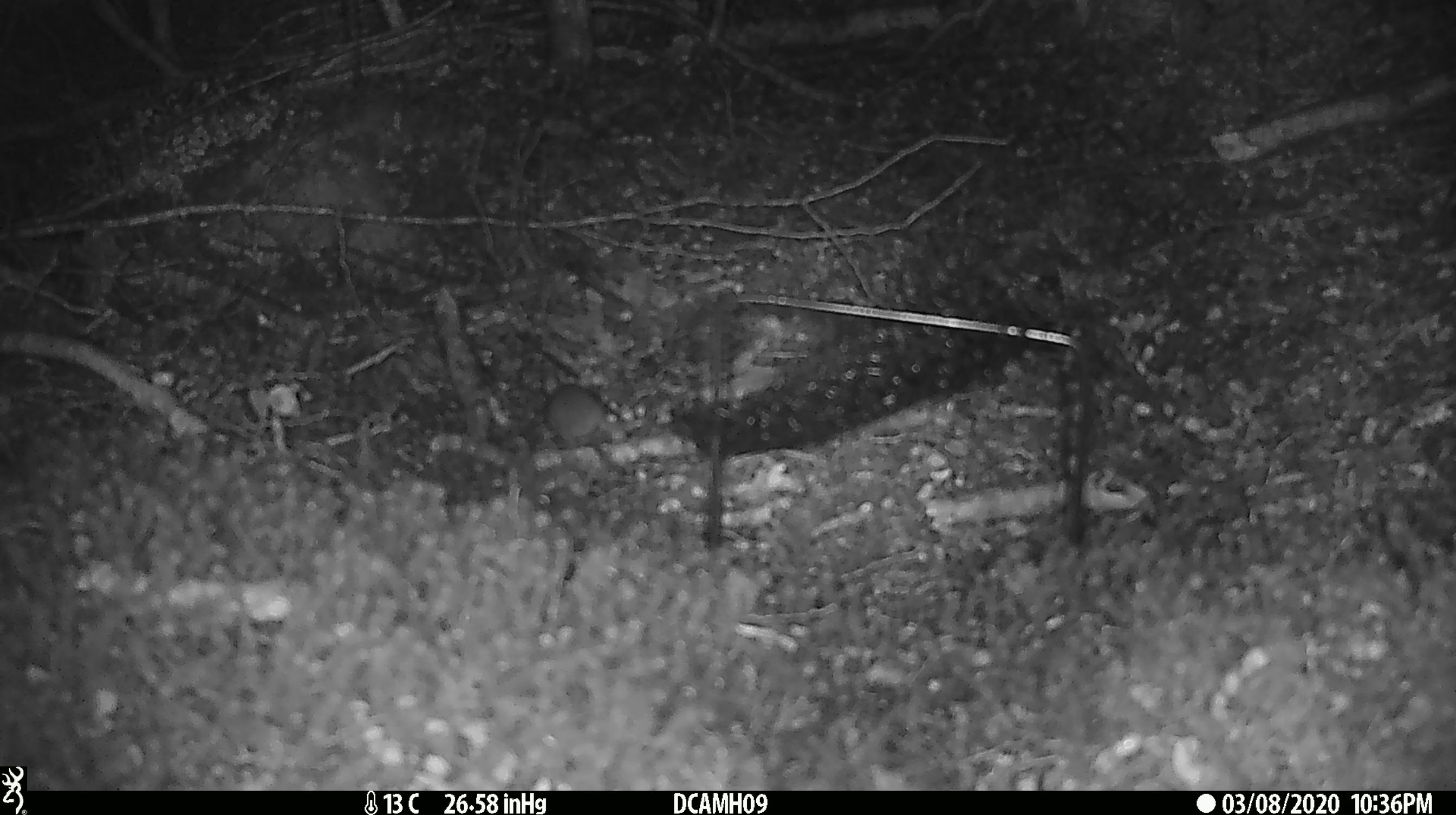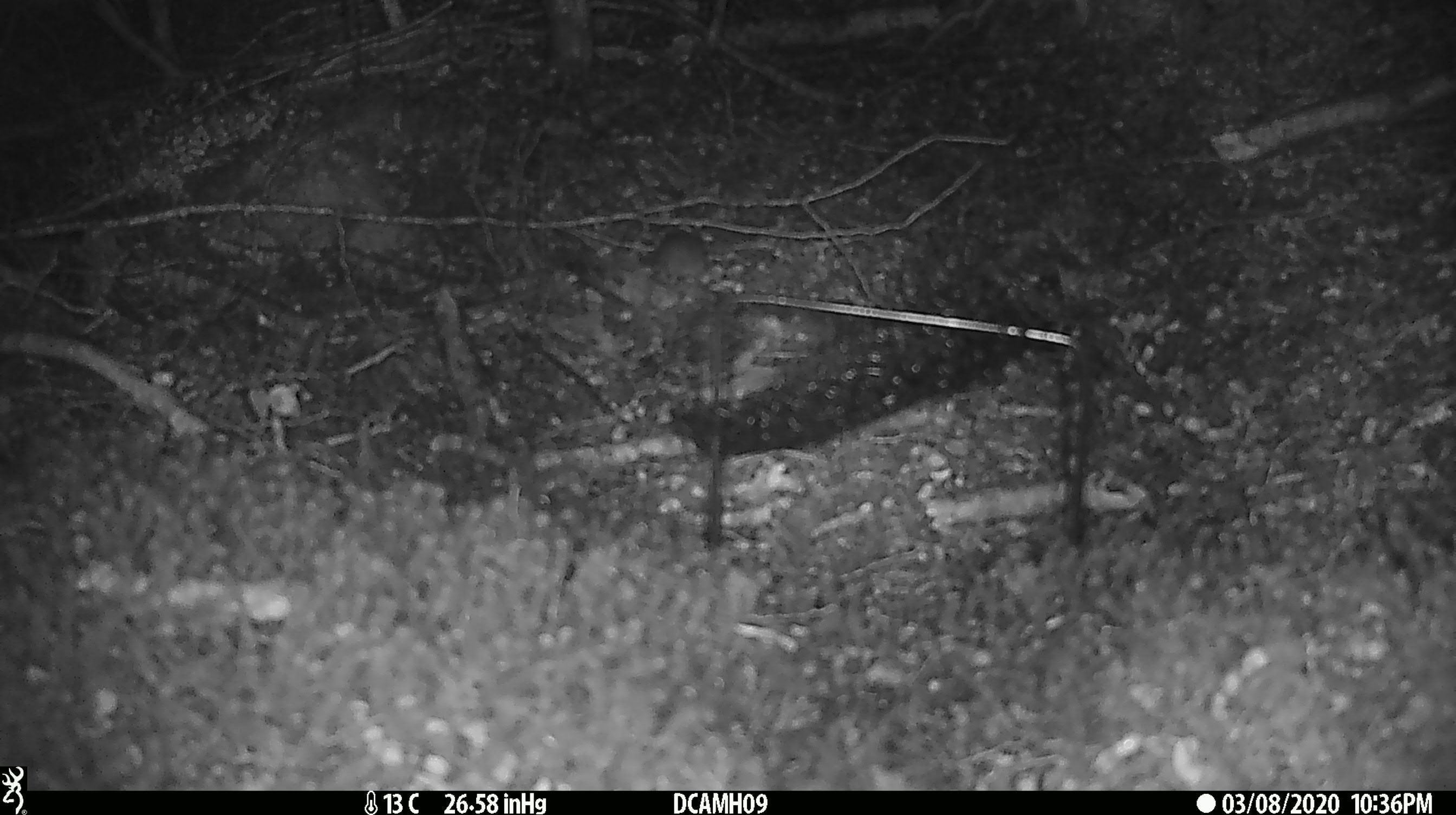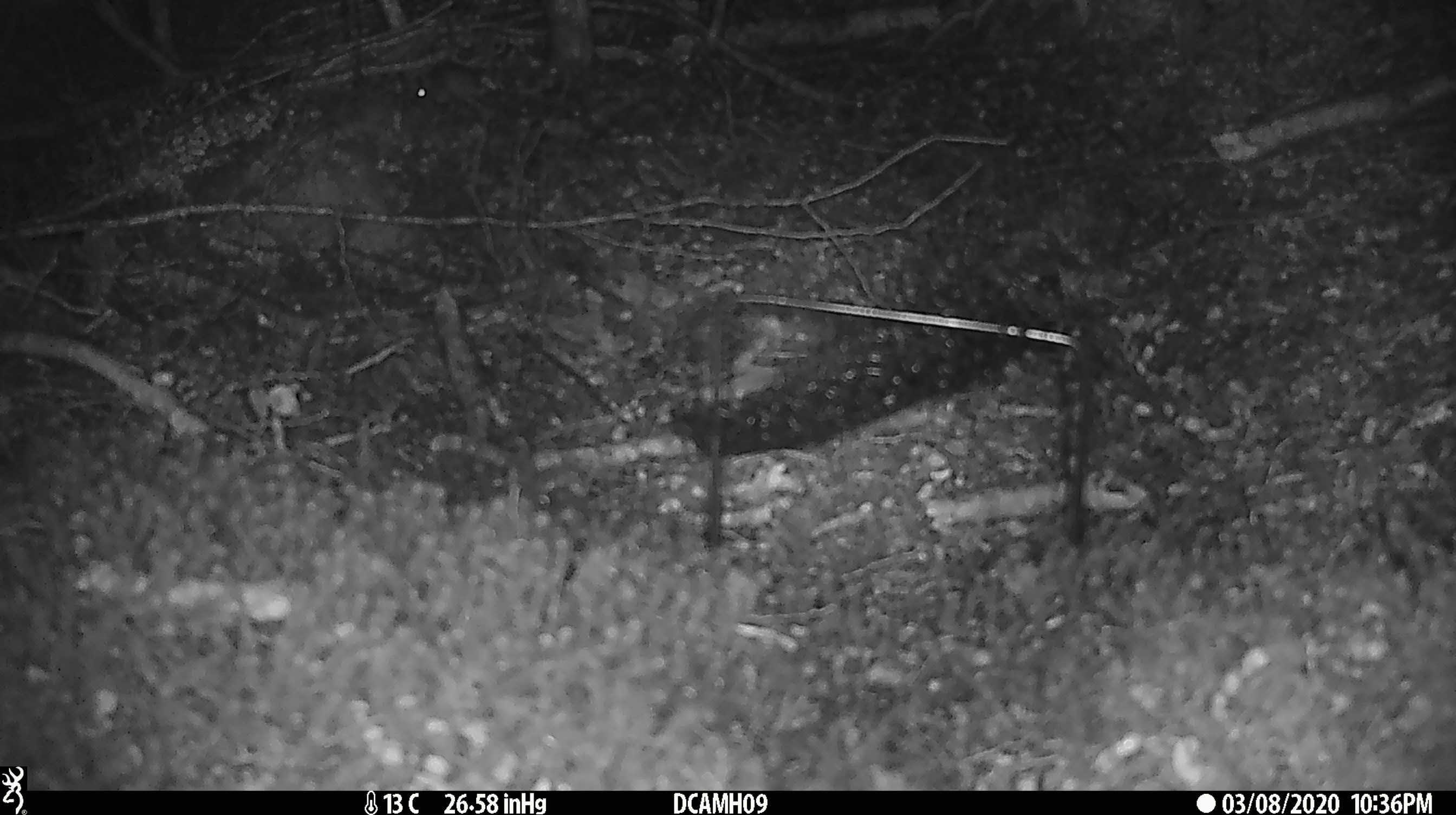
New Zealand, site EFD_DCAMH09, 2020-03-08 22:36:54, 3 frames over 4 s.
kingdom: Animalia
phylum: Chordata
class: Mammalia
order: Rodentia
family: Muridae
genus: Mus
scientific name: Mus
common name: mouse